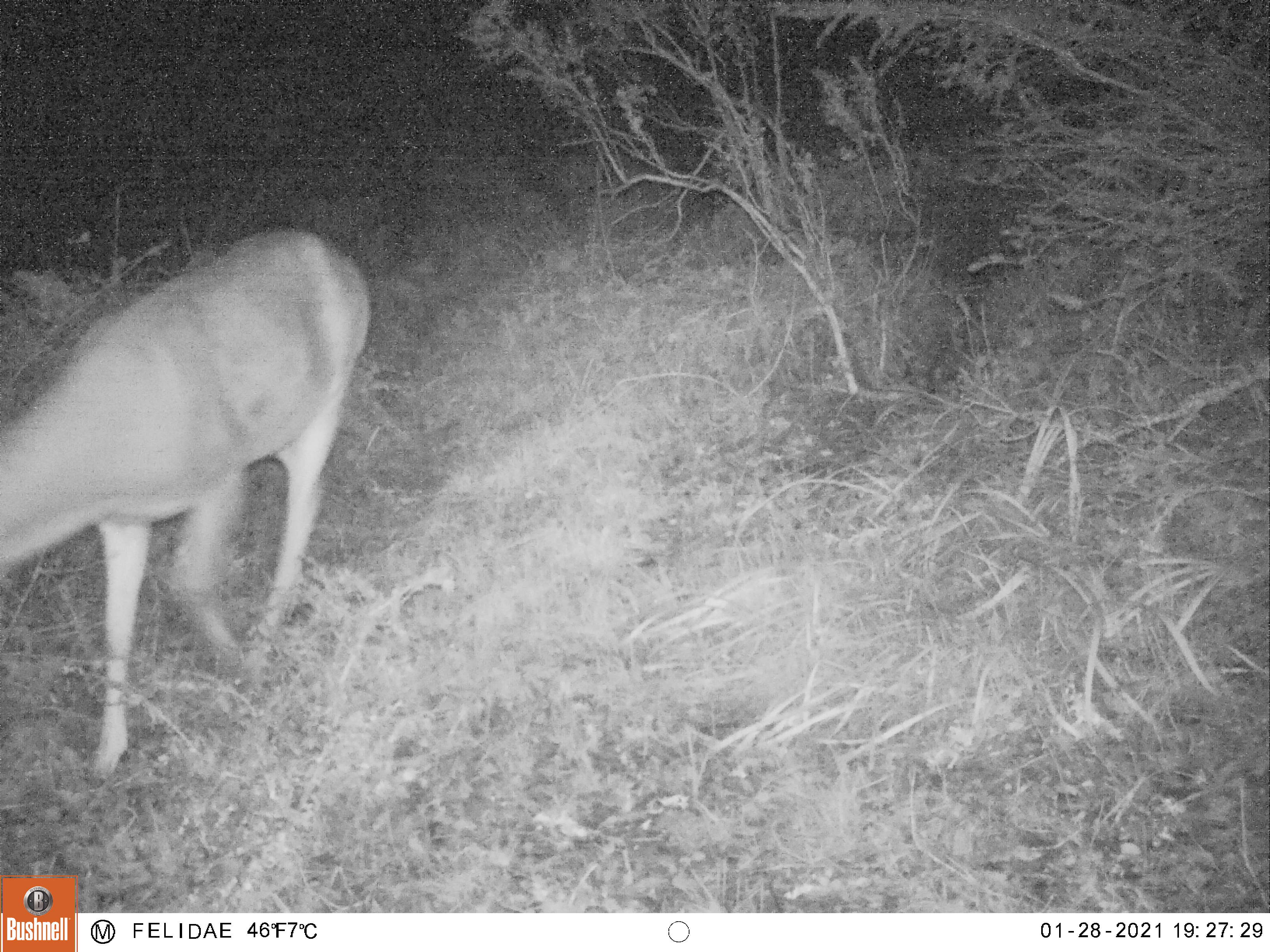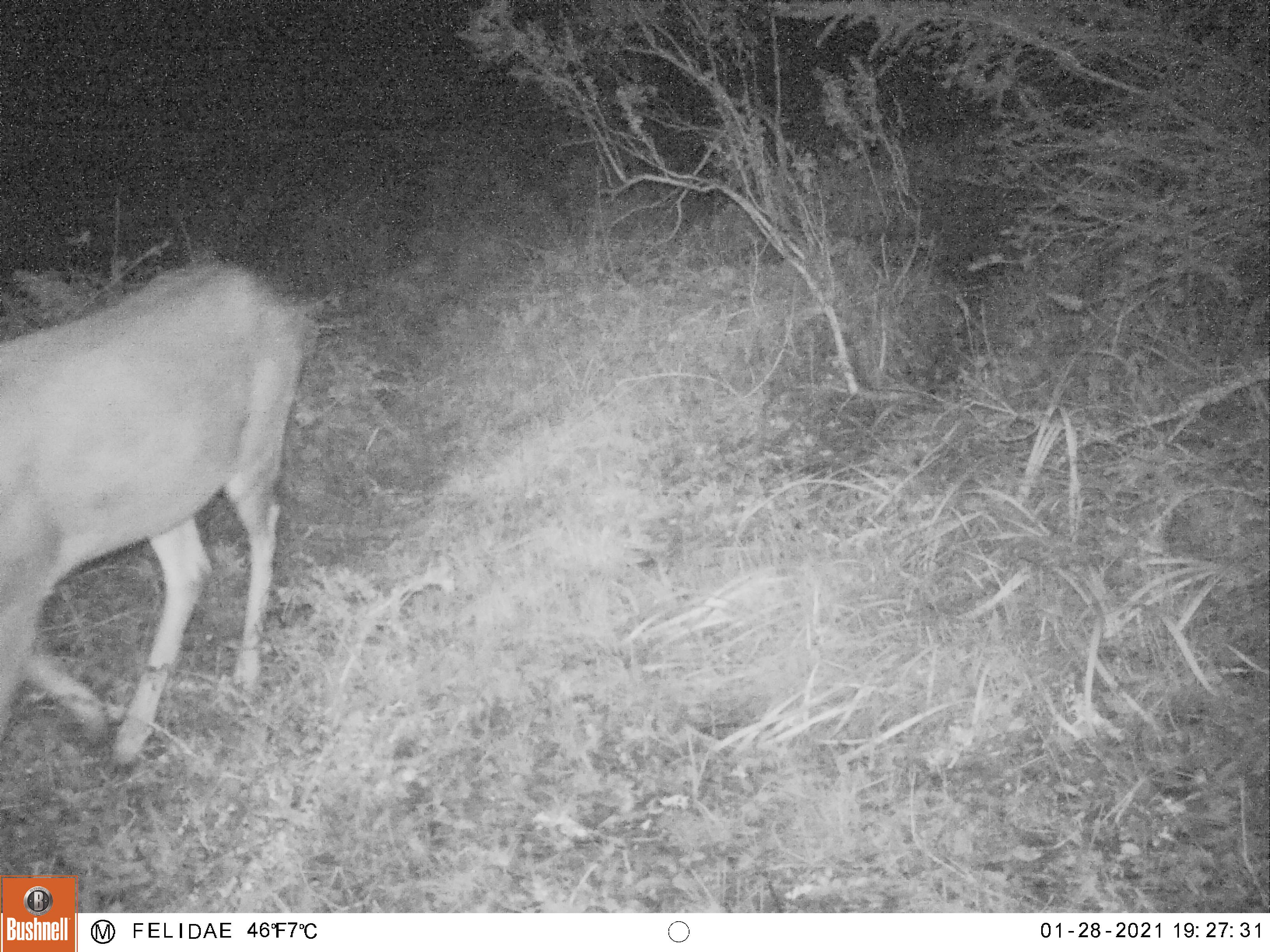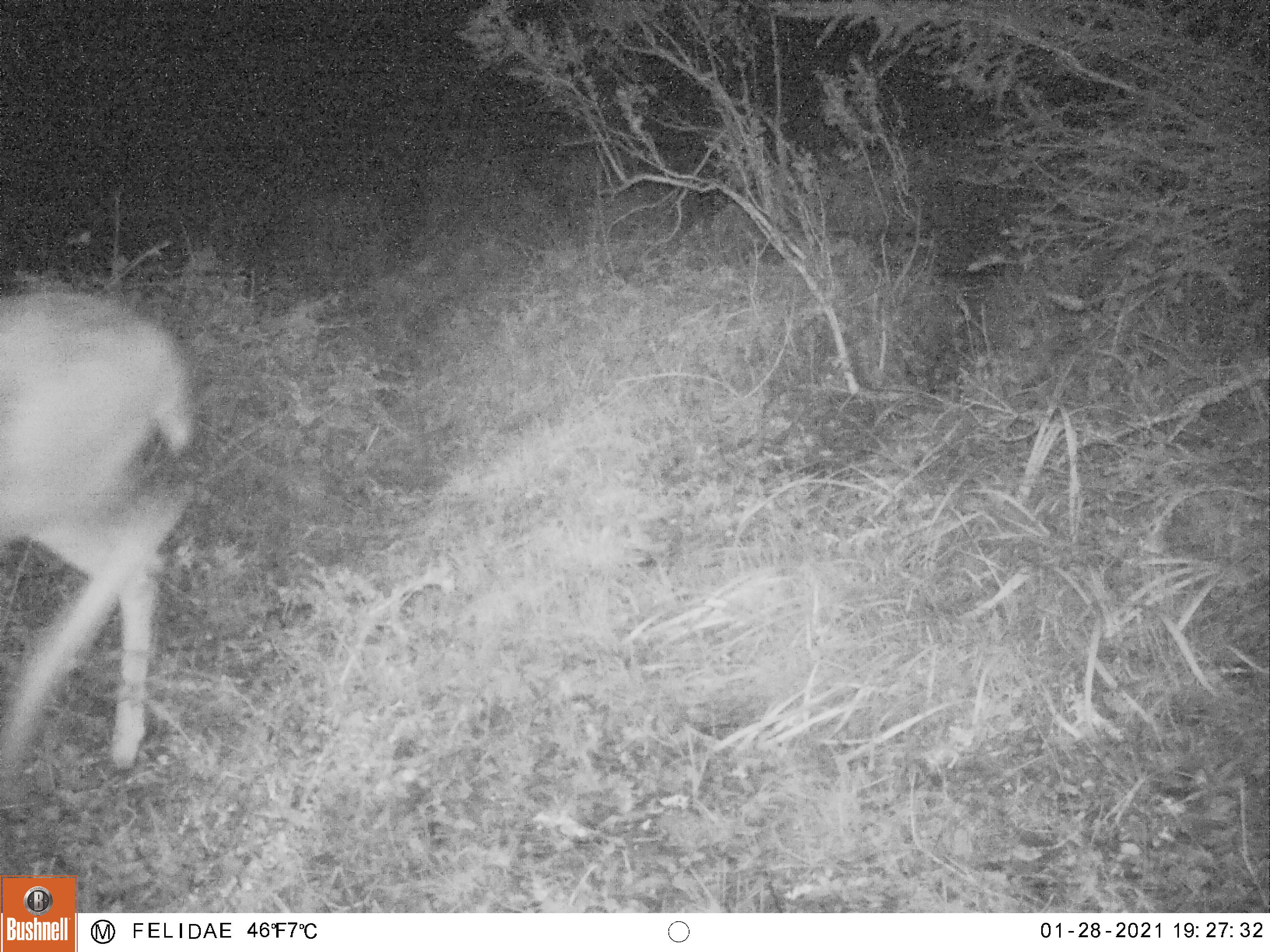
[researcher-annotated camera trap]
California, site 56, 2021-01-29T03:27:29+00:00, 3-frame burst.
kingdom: Animalia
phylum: Chordata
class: Mammalia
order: Artiodactyla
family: Cervidae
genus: Odocoileus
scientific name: Odocoileus hemionus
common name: mule deer